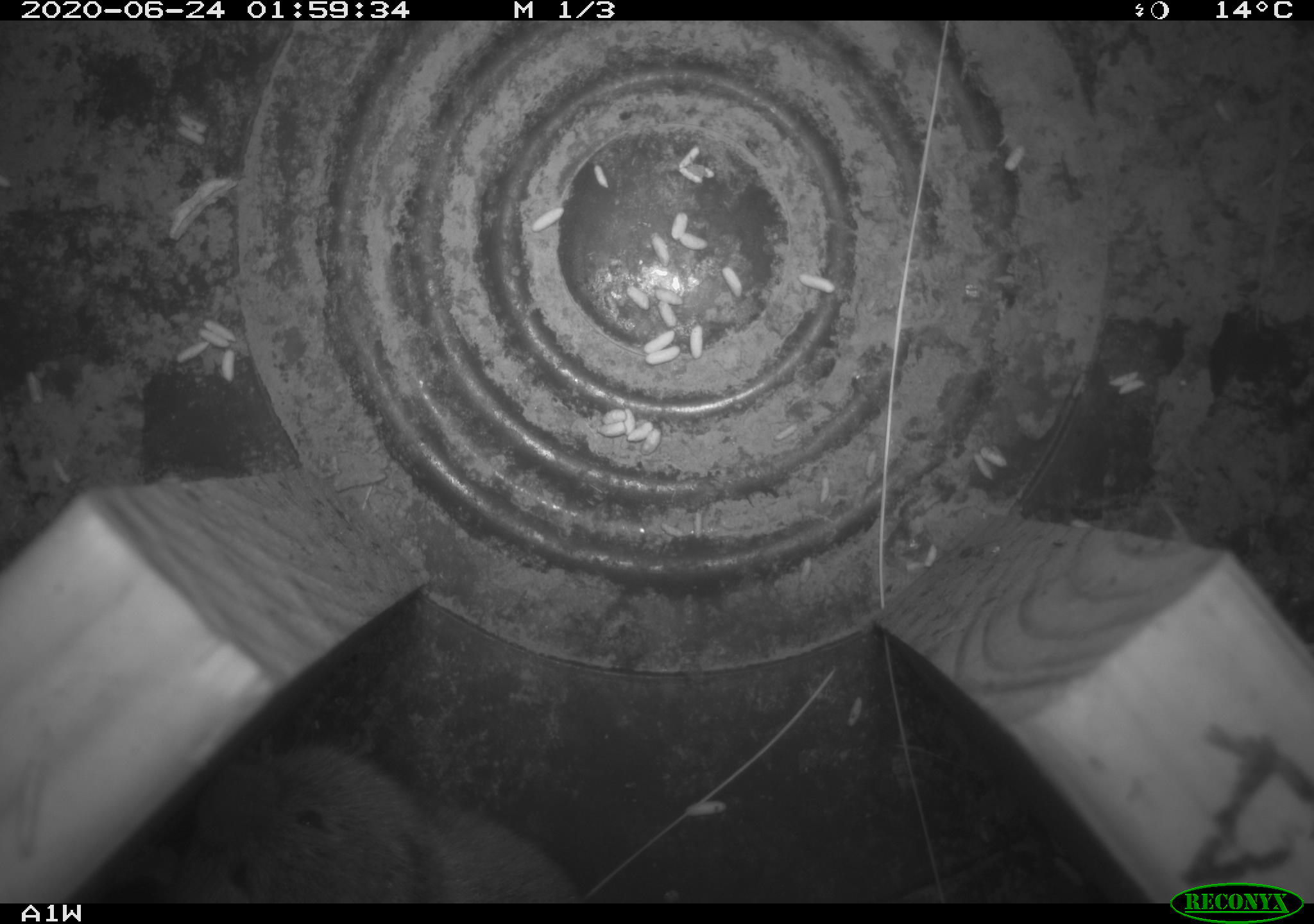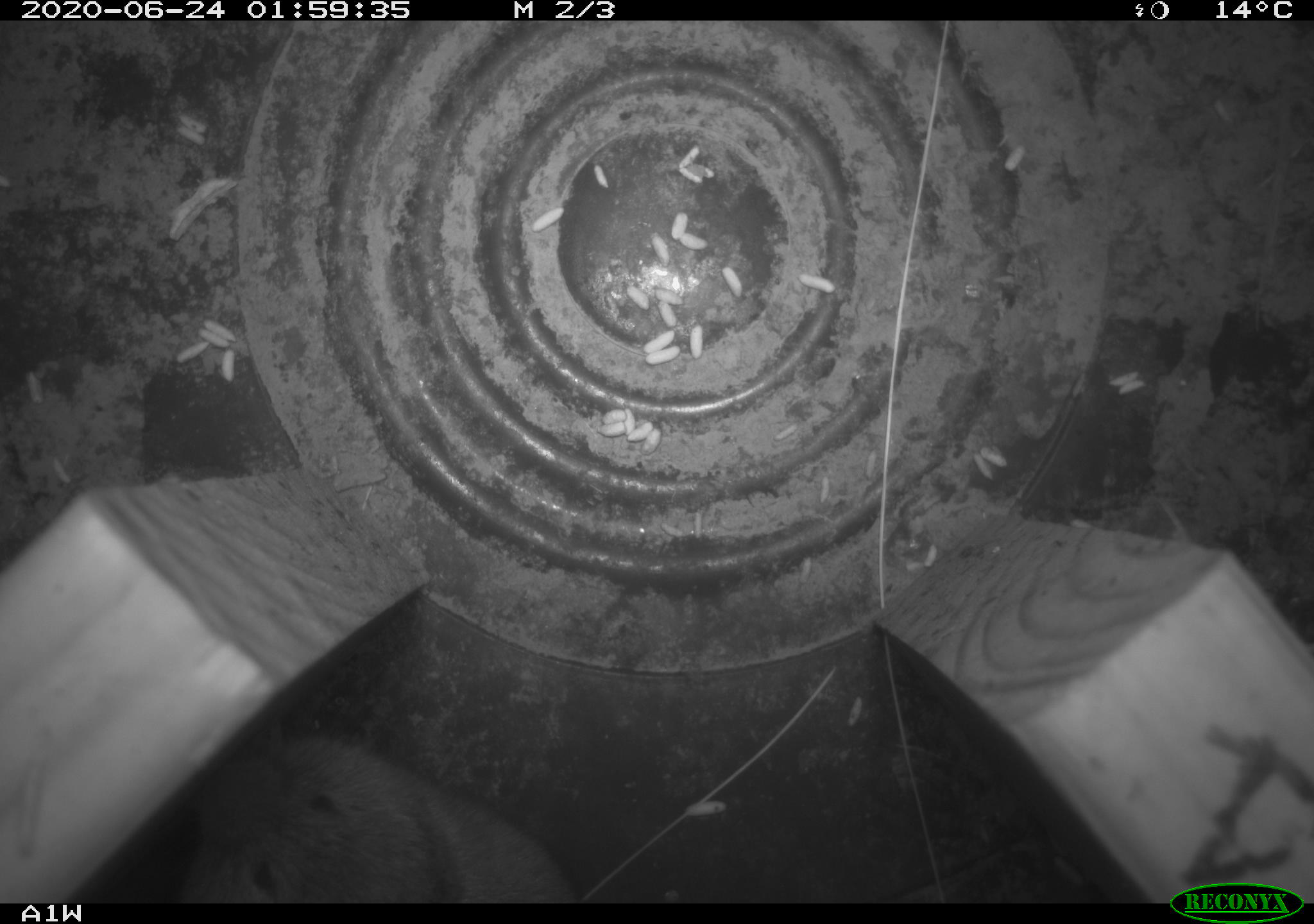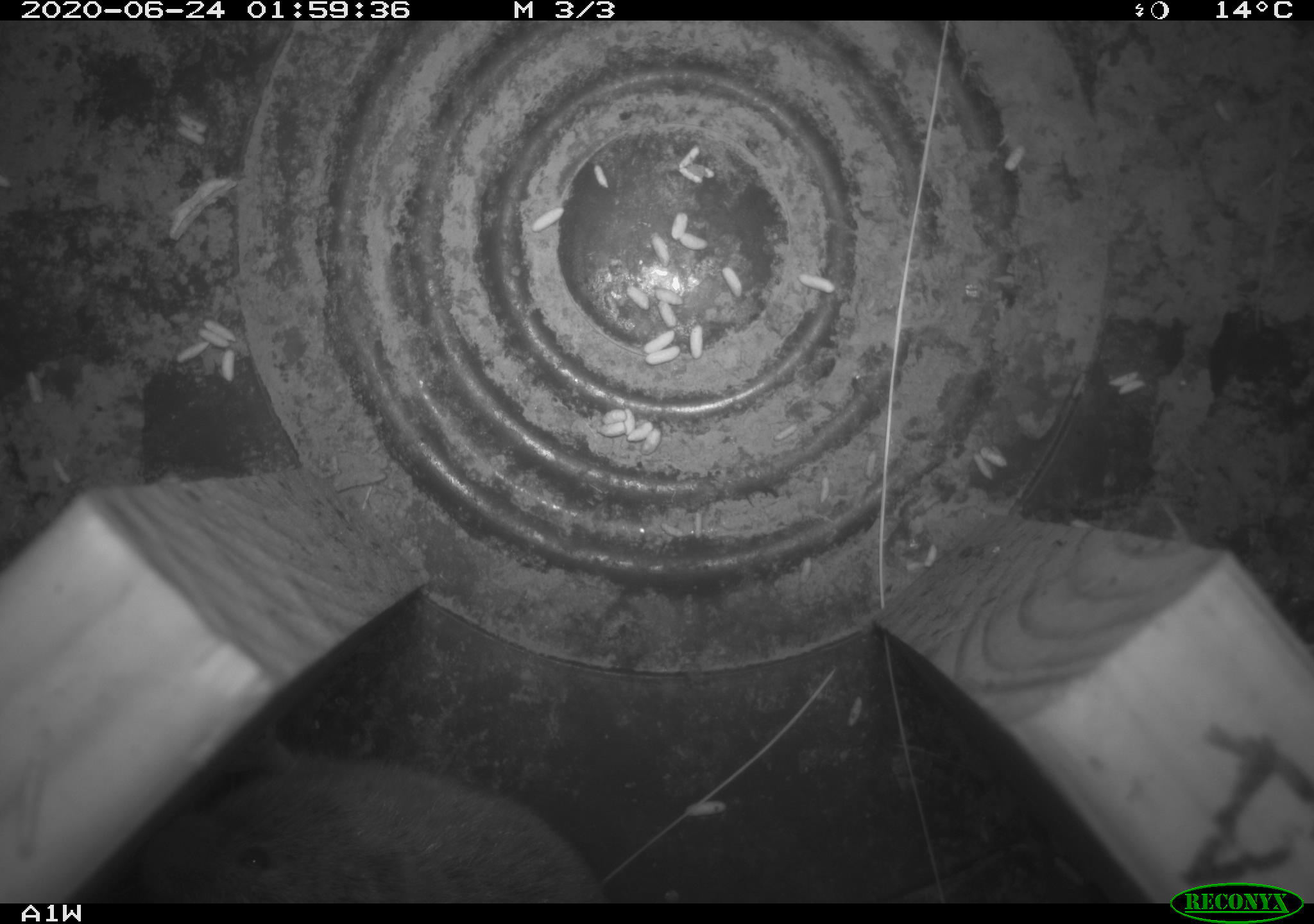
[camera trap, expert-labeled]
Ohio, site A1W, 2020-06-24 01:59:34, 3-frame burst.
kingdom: Animalia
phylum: Chordata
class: Mammalia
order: Rodentia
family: Cricetidae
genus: Microtus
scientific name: Microtus pennsylvanicus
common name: meadow vole